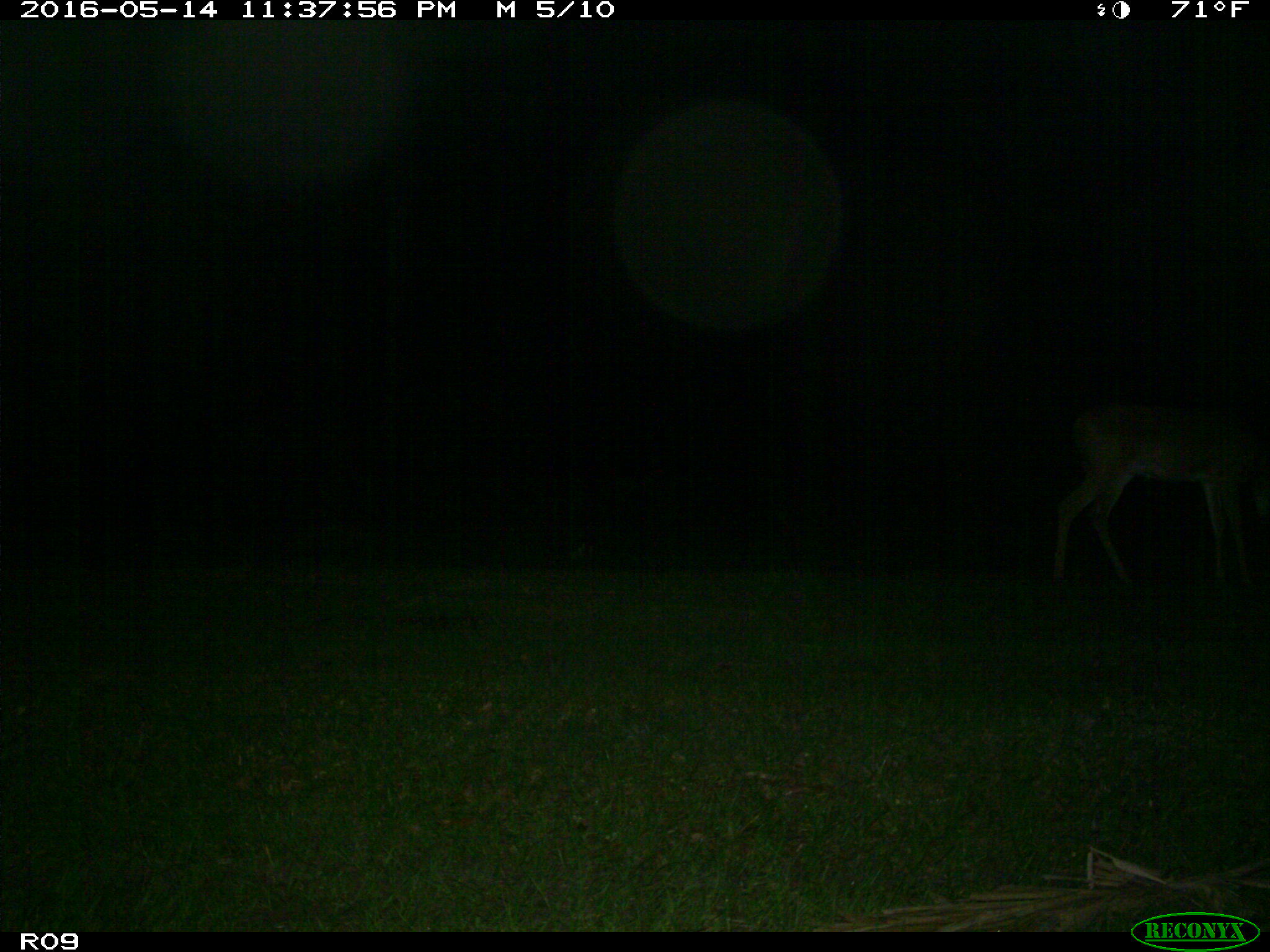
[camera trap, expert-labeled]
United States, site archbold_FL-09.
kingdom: Animalia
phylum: Chordata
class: Mammalia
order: Artiodactyla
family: Cervidae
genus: Odocoileus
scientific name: Odocoileus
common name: deer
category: unidentified deer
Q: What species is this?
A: Unidentified deer (deer) (Odocoileus).